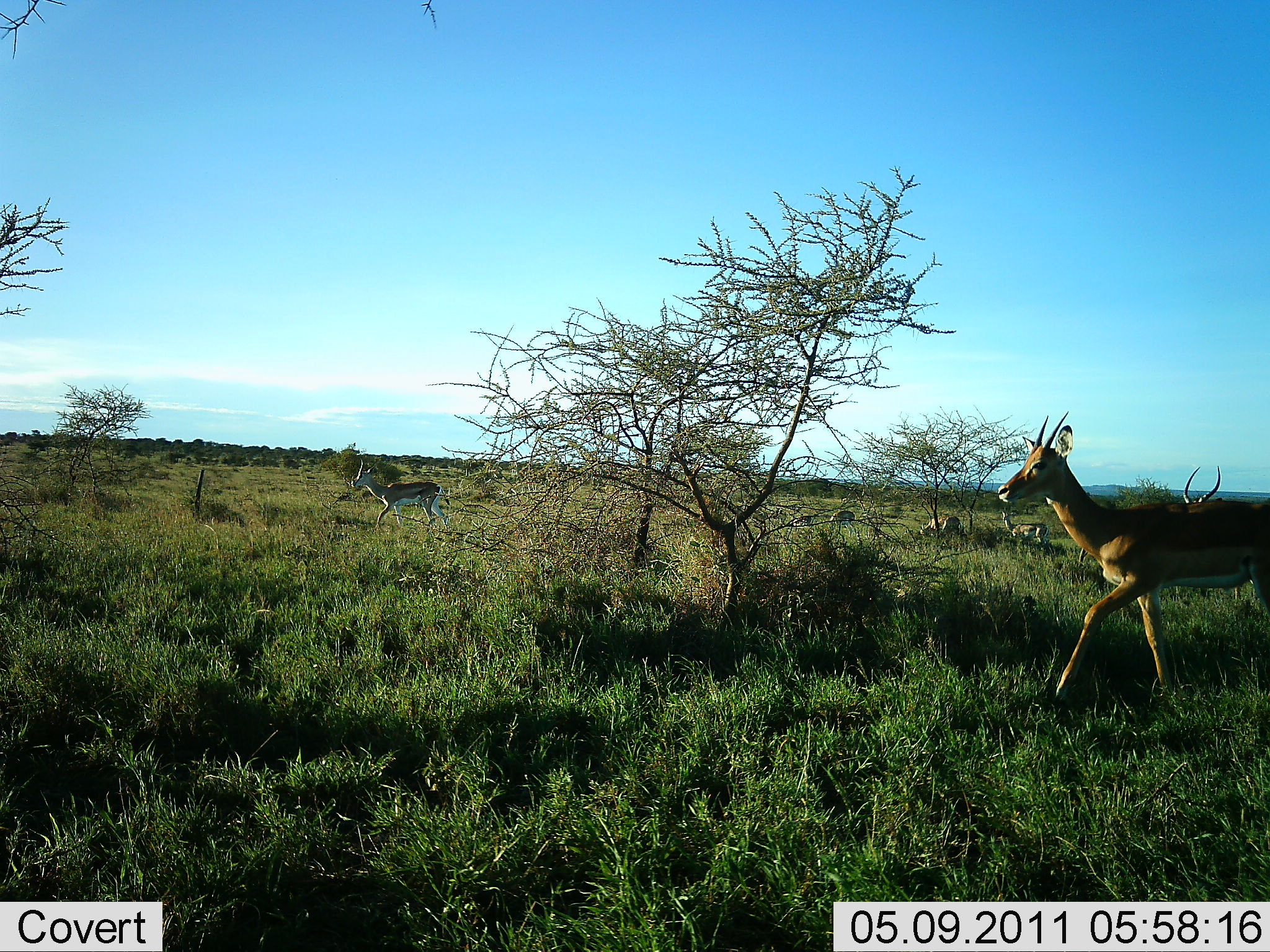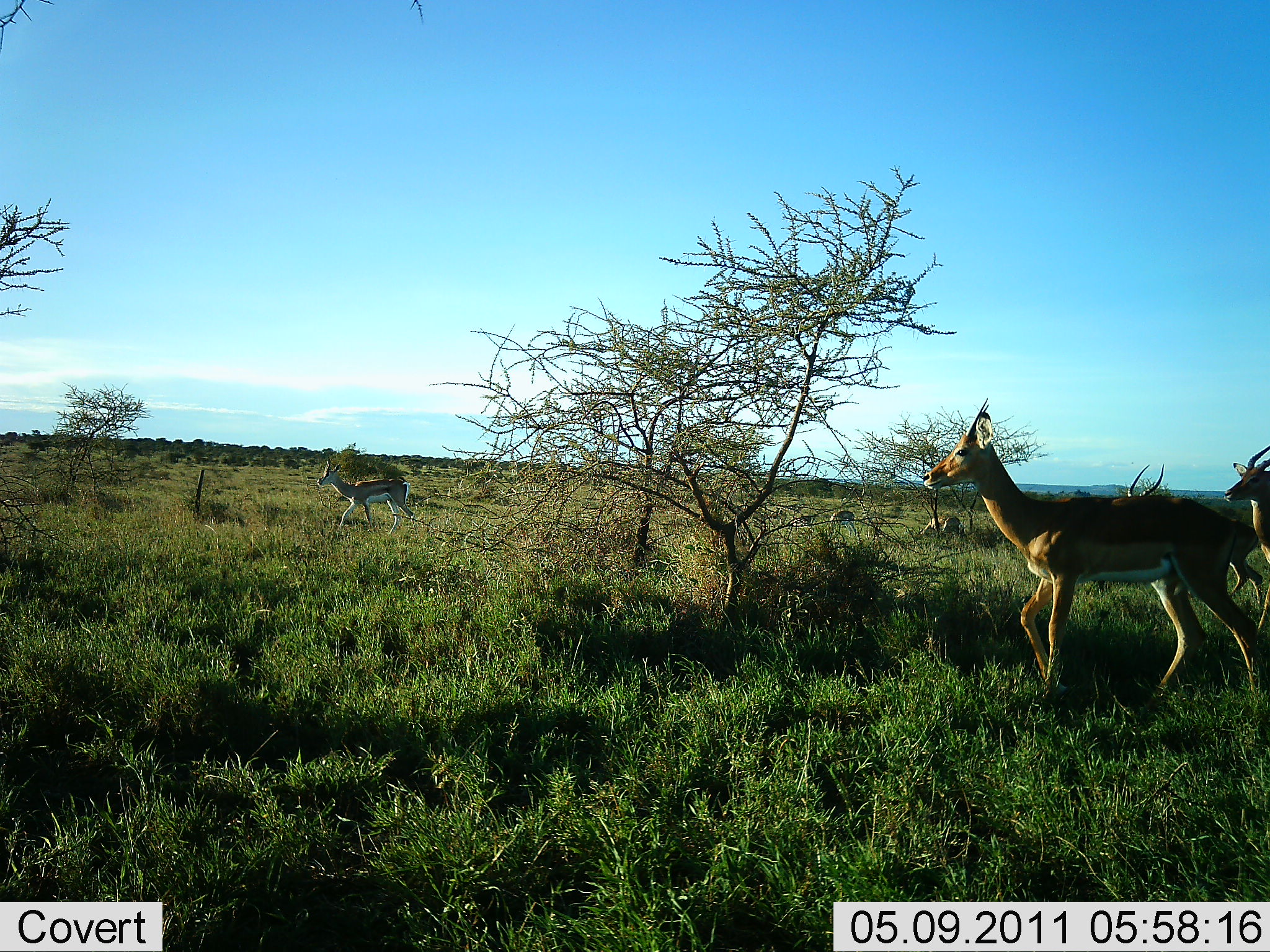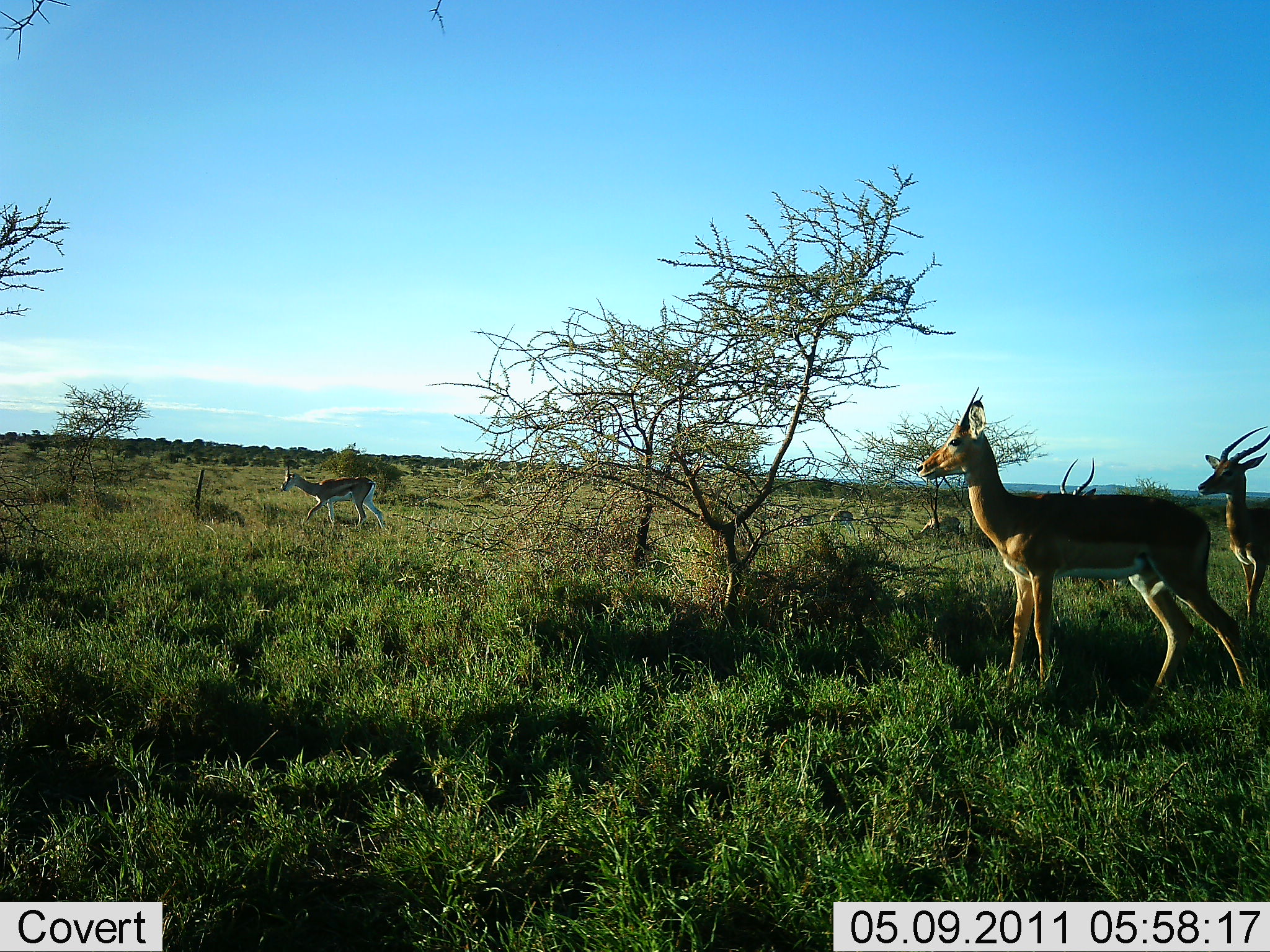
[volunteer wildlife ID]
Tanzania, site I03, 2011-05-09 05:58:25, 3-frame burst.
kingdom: Animalia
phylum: Chordata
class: Mammalia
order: Artiodactyla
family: Bovidae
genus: Nanger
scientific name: Nanger granti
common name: grant's gazelle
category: gazellegrants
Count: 4.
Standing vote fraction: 25%.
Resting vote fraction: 0%.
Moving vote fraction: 92%.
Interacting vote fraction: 0%.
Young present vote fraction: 0%.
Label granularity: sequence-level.